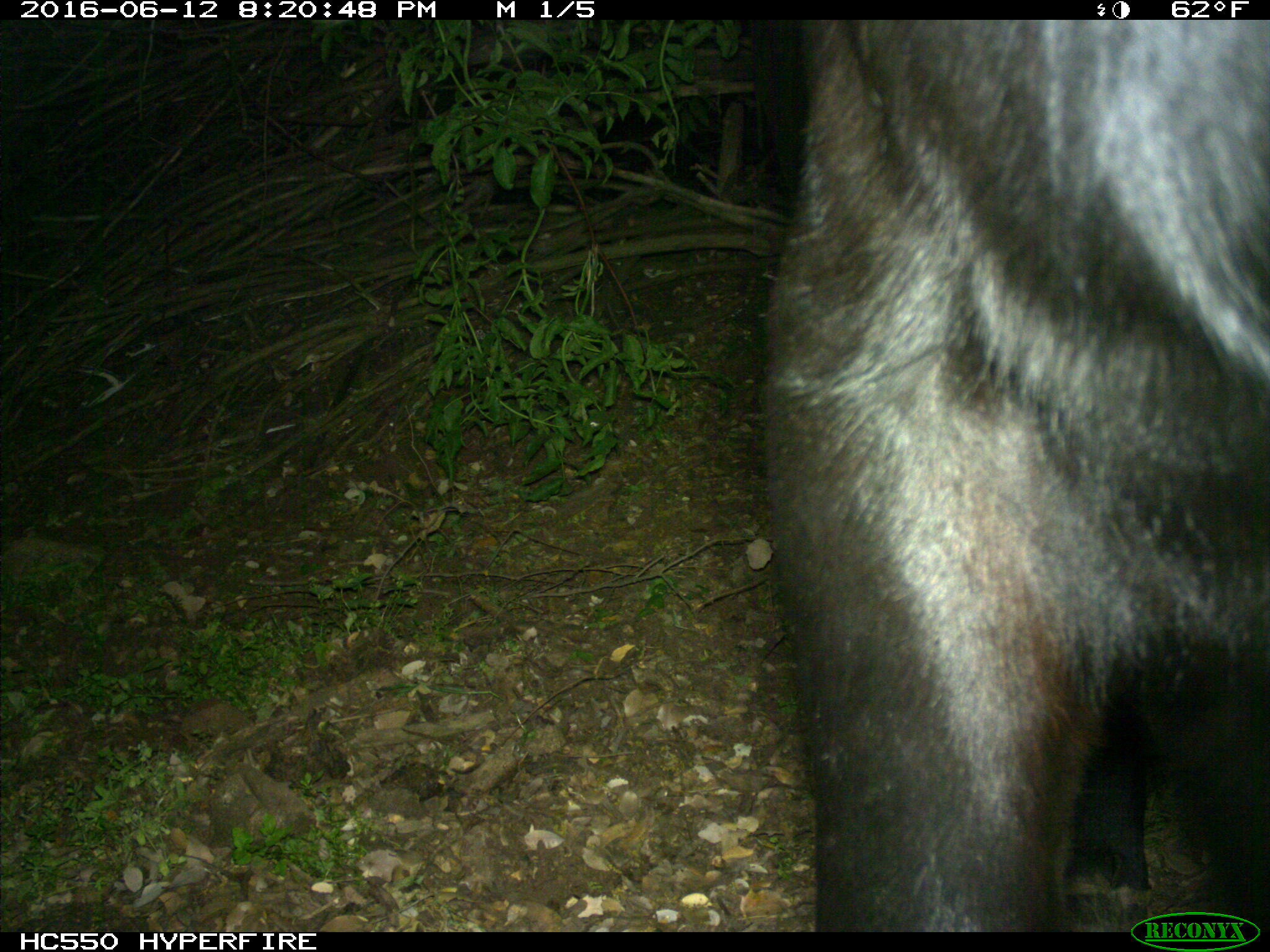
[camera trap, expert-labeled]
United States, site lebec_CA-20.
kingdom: Animalia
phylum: Chordata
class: Mammalia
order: Artiodactyla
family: Bovidae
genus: Bos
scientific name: Bos taurus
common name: domestic cow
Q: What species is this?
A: Bos taurus (domestic cow).